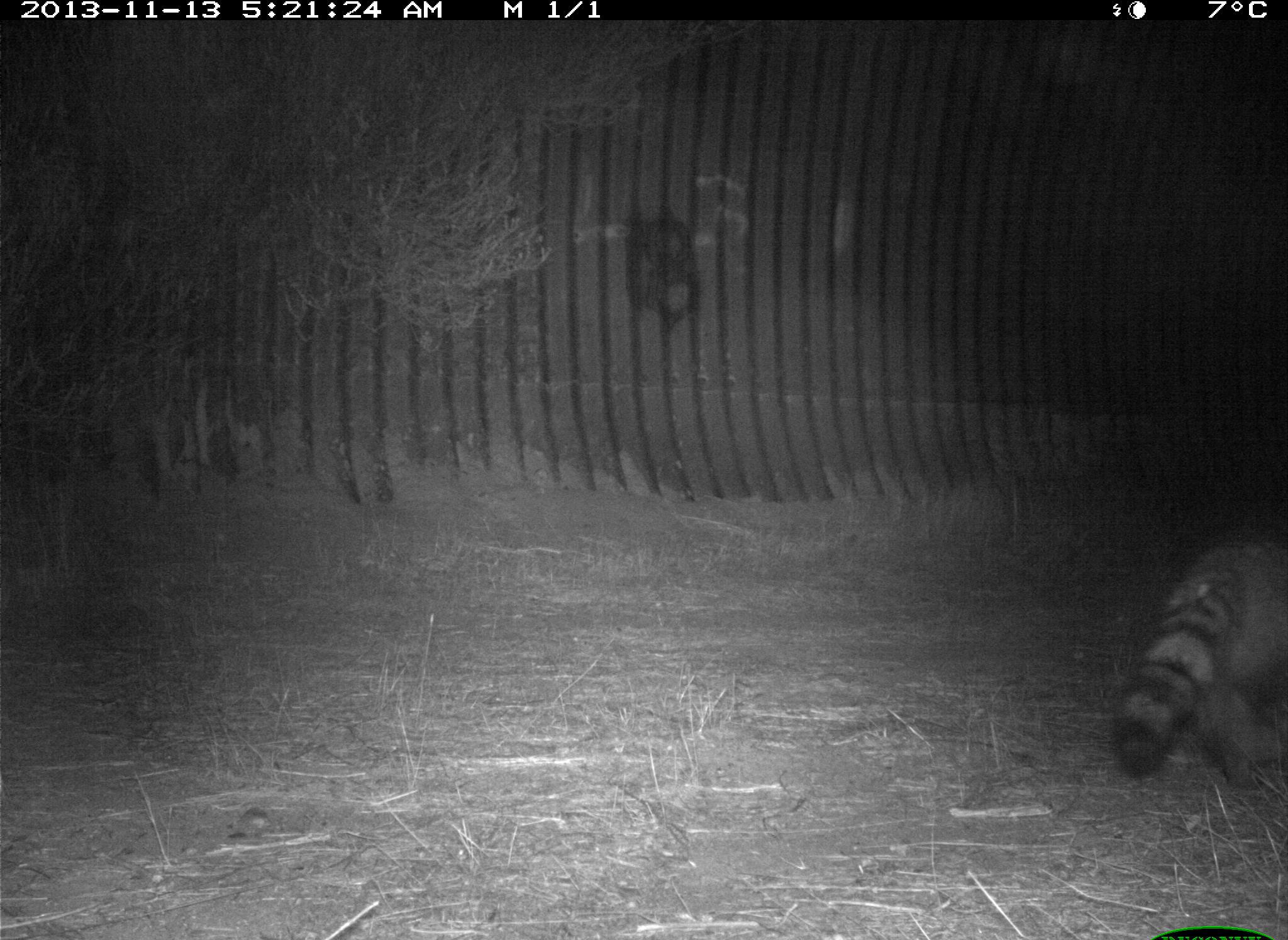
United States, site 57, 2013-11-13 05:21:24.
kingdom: Animalia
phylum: Chordata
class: Mammalia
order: Carnivora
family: Procyonidae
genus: Procyon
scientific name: Procyon lotor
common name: raccoon